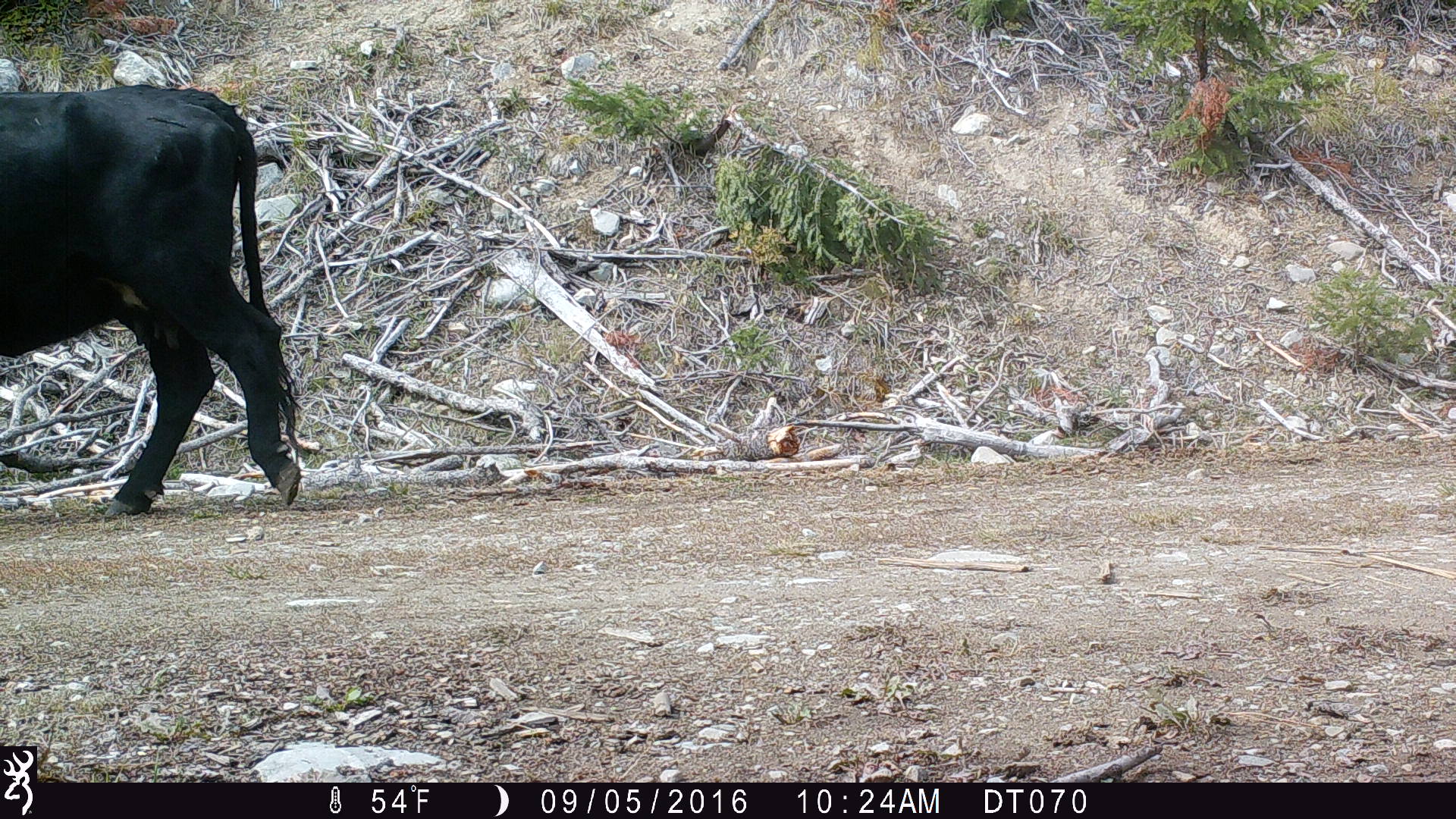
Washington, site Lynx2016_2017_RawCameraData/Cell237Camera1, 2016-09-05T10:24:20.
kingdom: Animalia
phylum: Chordata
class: Mammalia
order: Artiodactyla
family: Bovidae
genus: Bos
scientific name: Bos taurus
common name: domestic cattle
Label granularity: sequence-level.